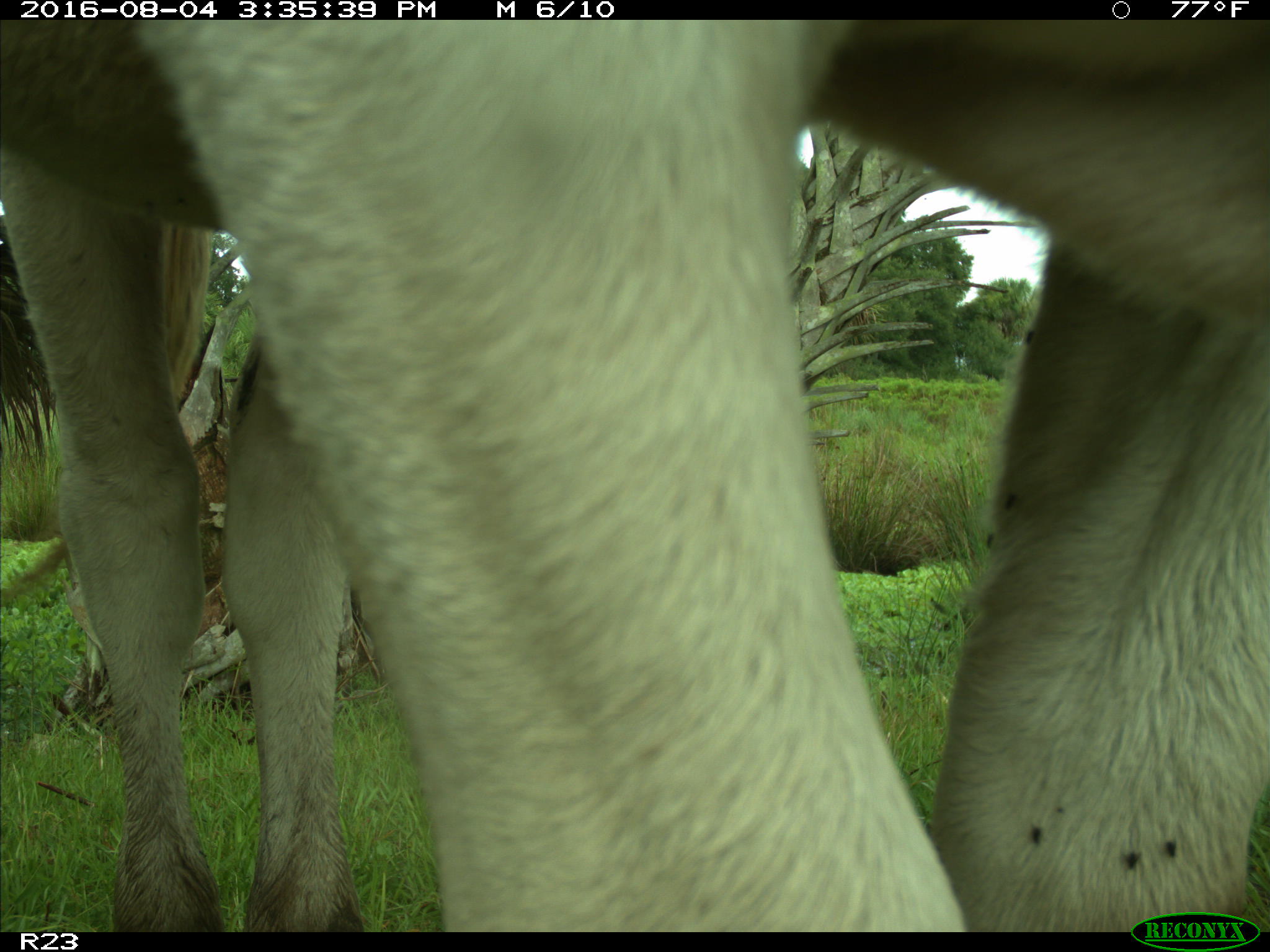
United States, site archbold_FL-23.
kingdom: Animalia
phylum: Chordata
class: Mammalia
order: Artiodactyla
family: Bovidae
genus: Bos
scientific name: Bos taurus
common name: domestic cow